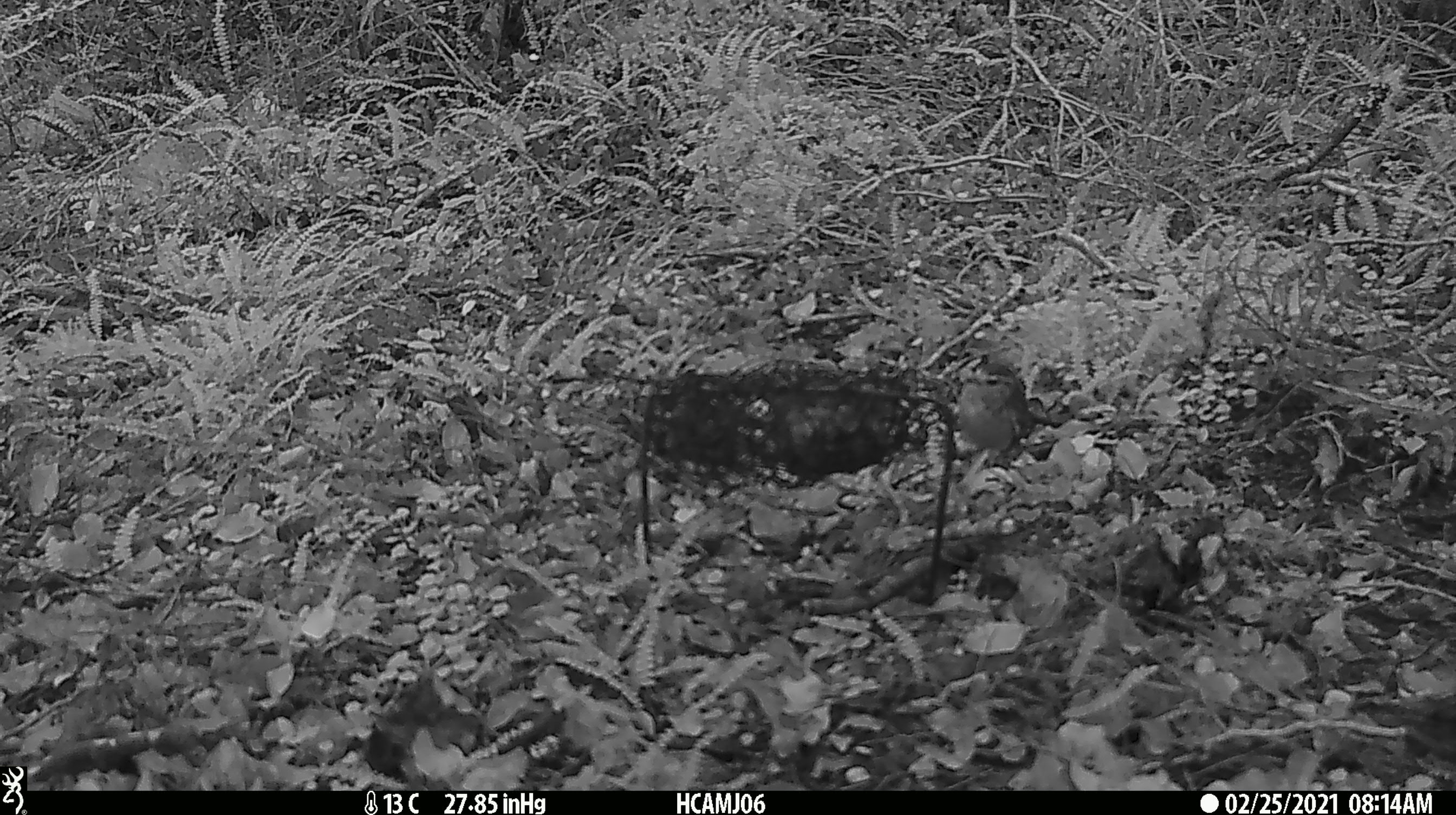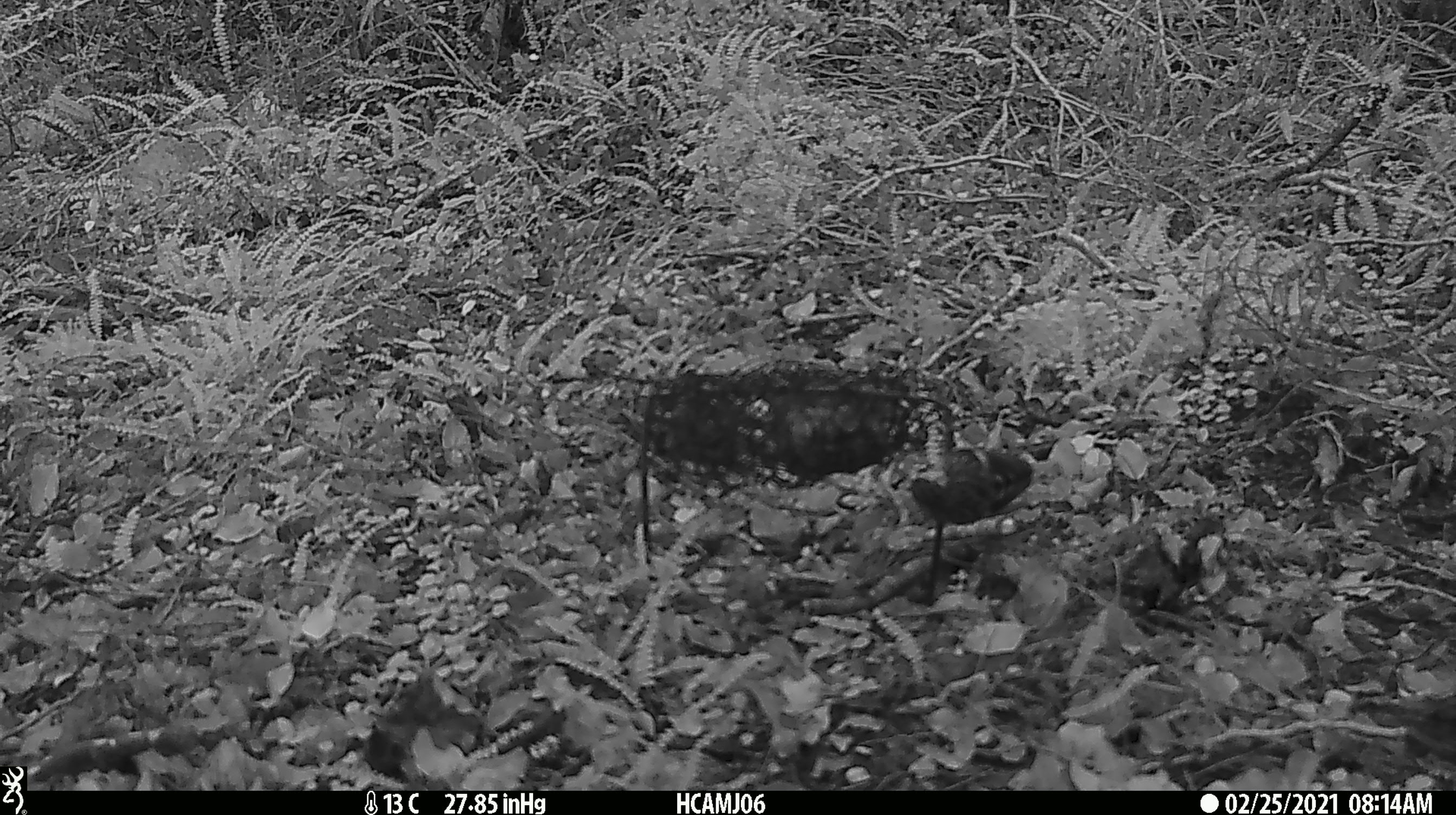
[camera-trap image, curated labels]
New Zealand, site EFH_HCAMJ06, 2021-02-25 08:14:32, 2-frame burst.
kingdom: Animalia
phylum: Chordata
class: Aves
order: Passeriformes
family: Acanthisittidae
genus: Acanthisitta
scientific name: Acanthisitta chloris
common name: rifleman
Rifleman (Acanthisitta chloris).